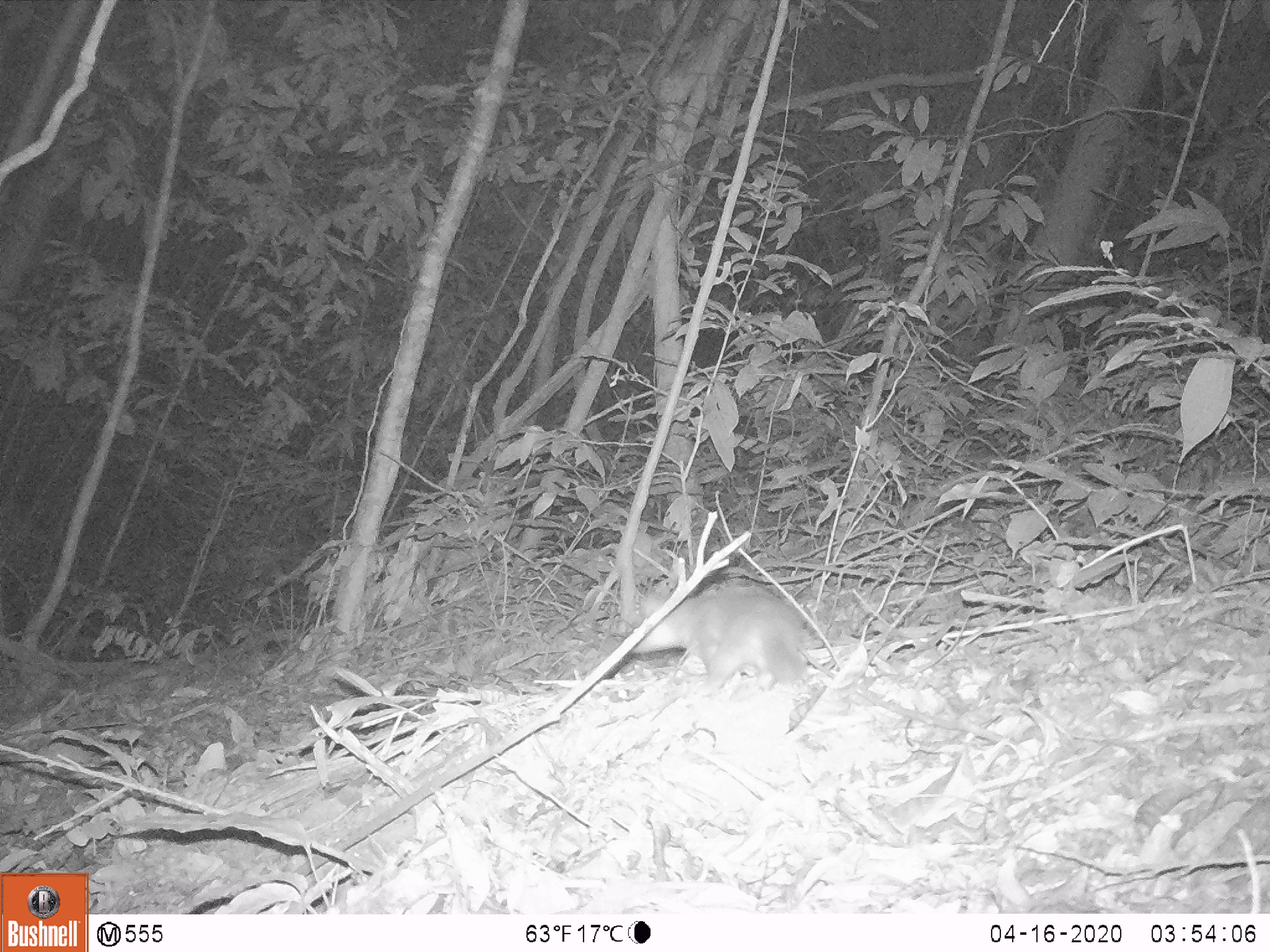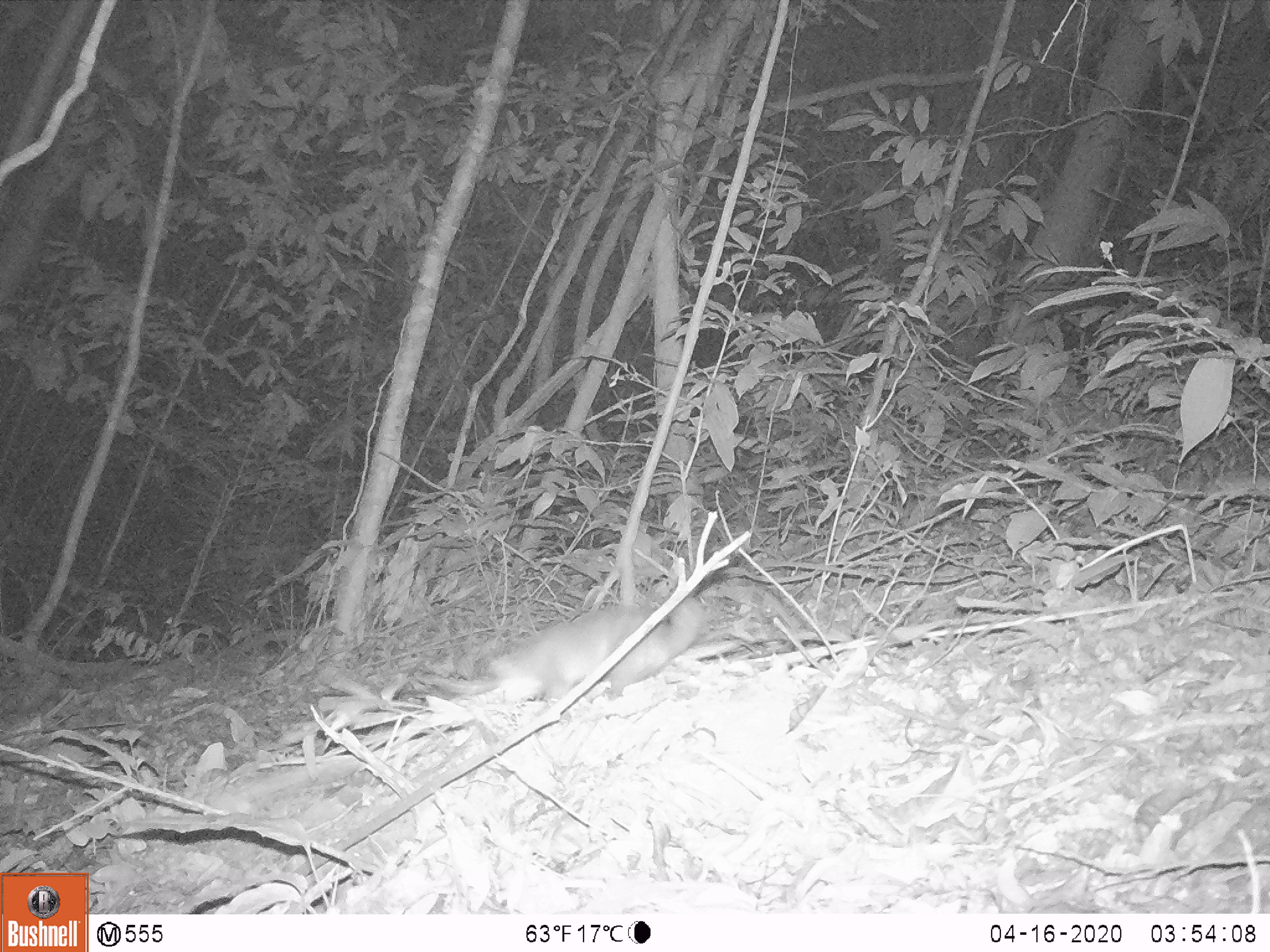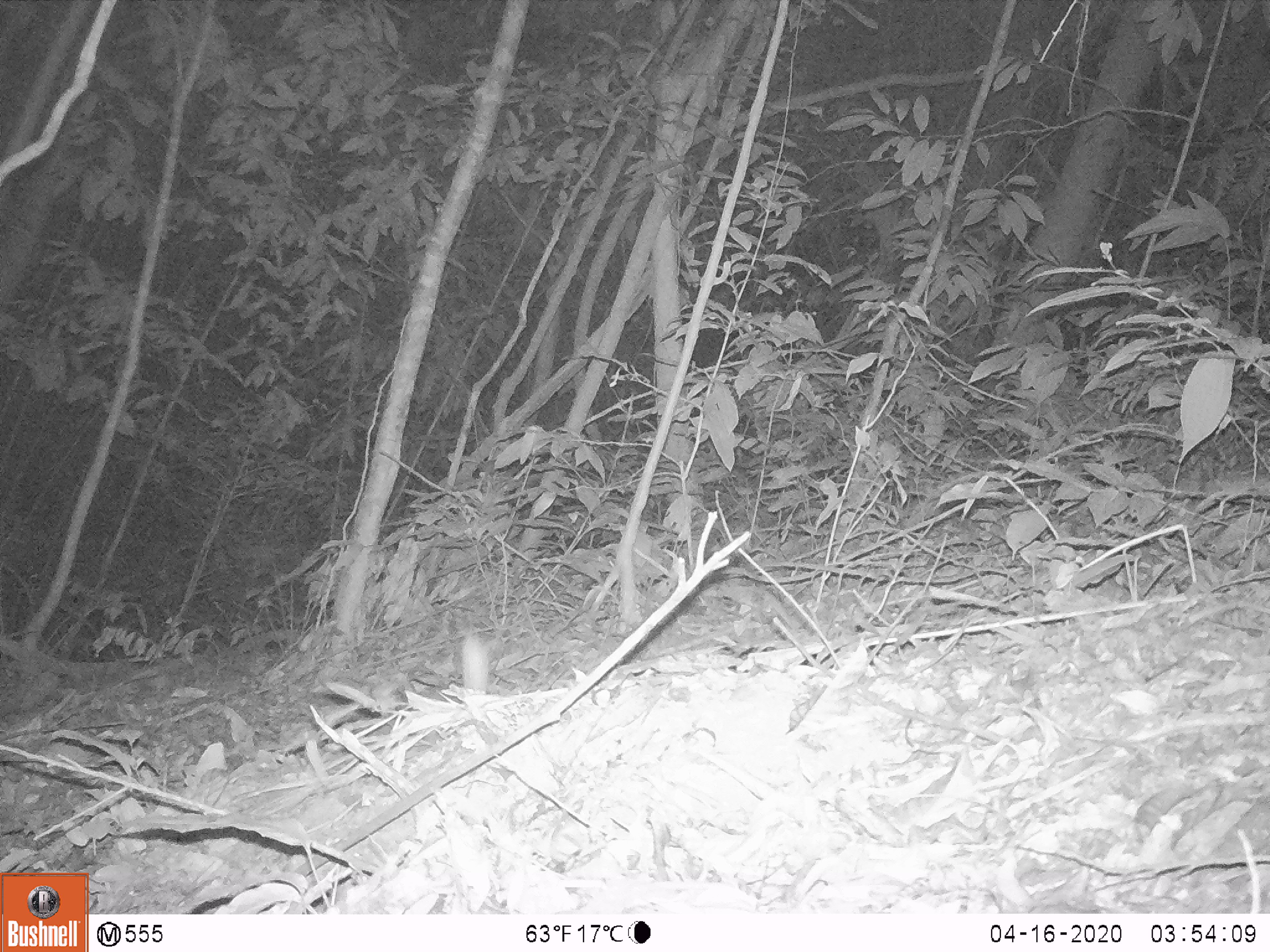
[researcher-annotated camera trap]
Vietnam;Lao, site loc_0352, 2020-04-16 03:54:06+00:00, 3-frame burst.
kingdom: Animalia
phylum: Chordata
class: Mammalia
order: Carnivora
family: Mustelidae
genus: Melogale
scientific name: Melogale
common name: ferret badger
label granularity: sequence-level